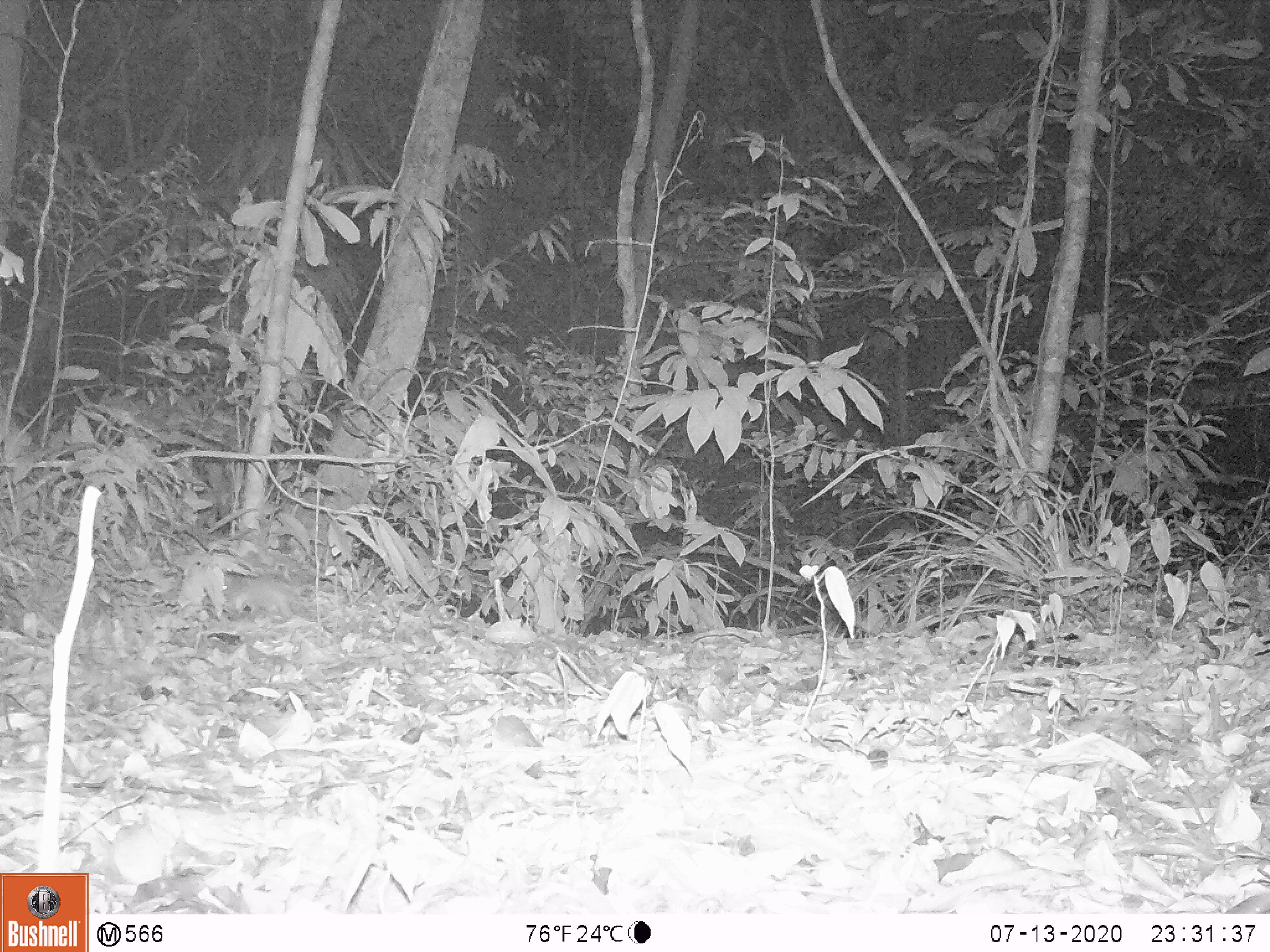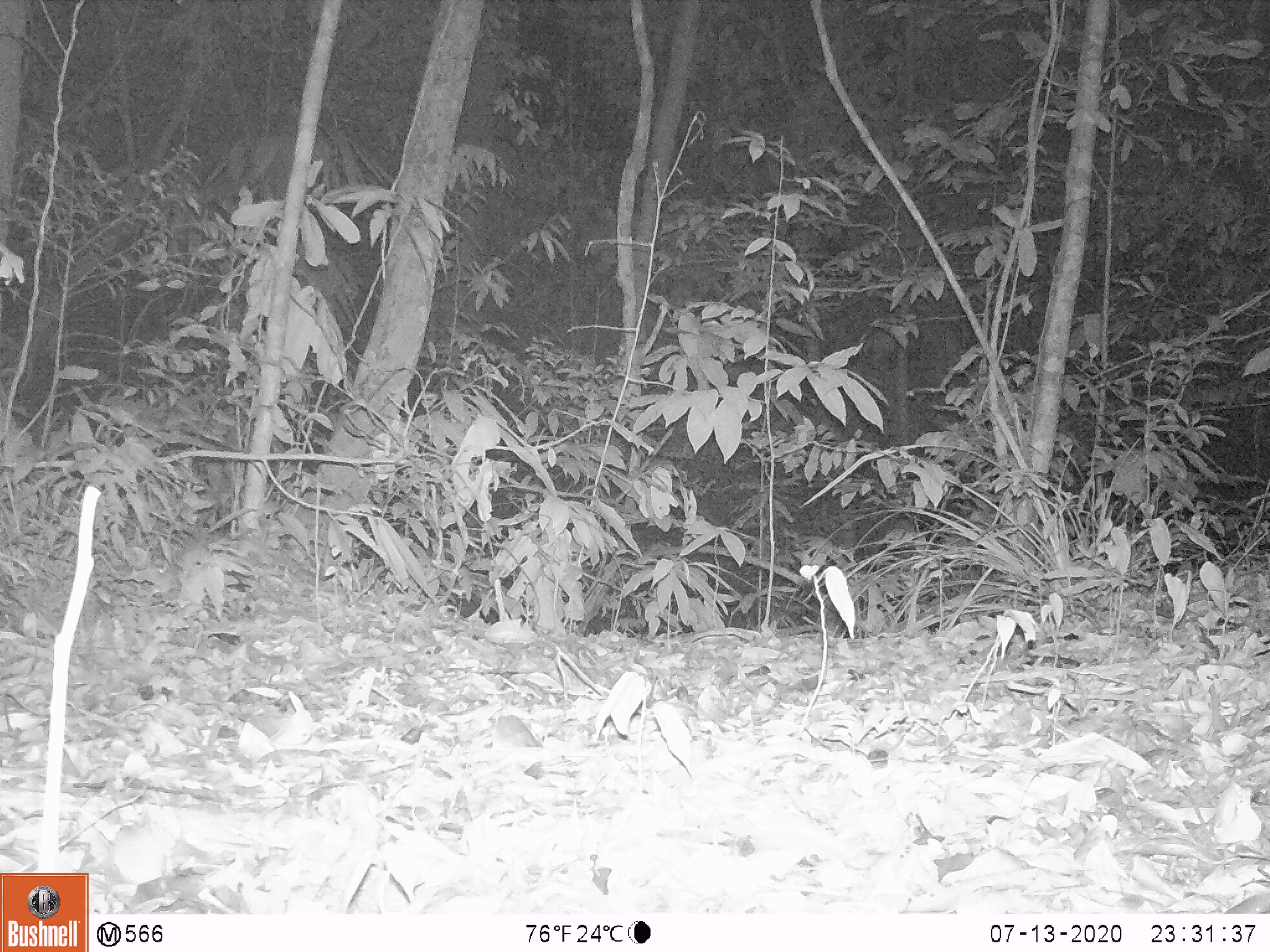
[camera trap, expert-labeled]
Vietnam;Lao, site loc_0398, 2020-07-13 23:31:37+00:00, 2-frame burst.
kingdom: Animalia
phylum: Chordata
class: Mammalia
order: Rodentia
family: Muridae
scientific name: Muridae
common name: old-world mice and rats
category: unidentified murid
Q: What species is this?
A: Unidentified murid (old-world mice and rats) (Muridae).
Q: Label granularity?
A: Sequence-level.